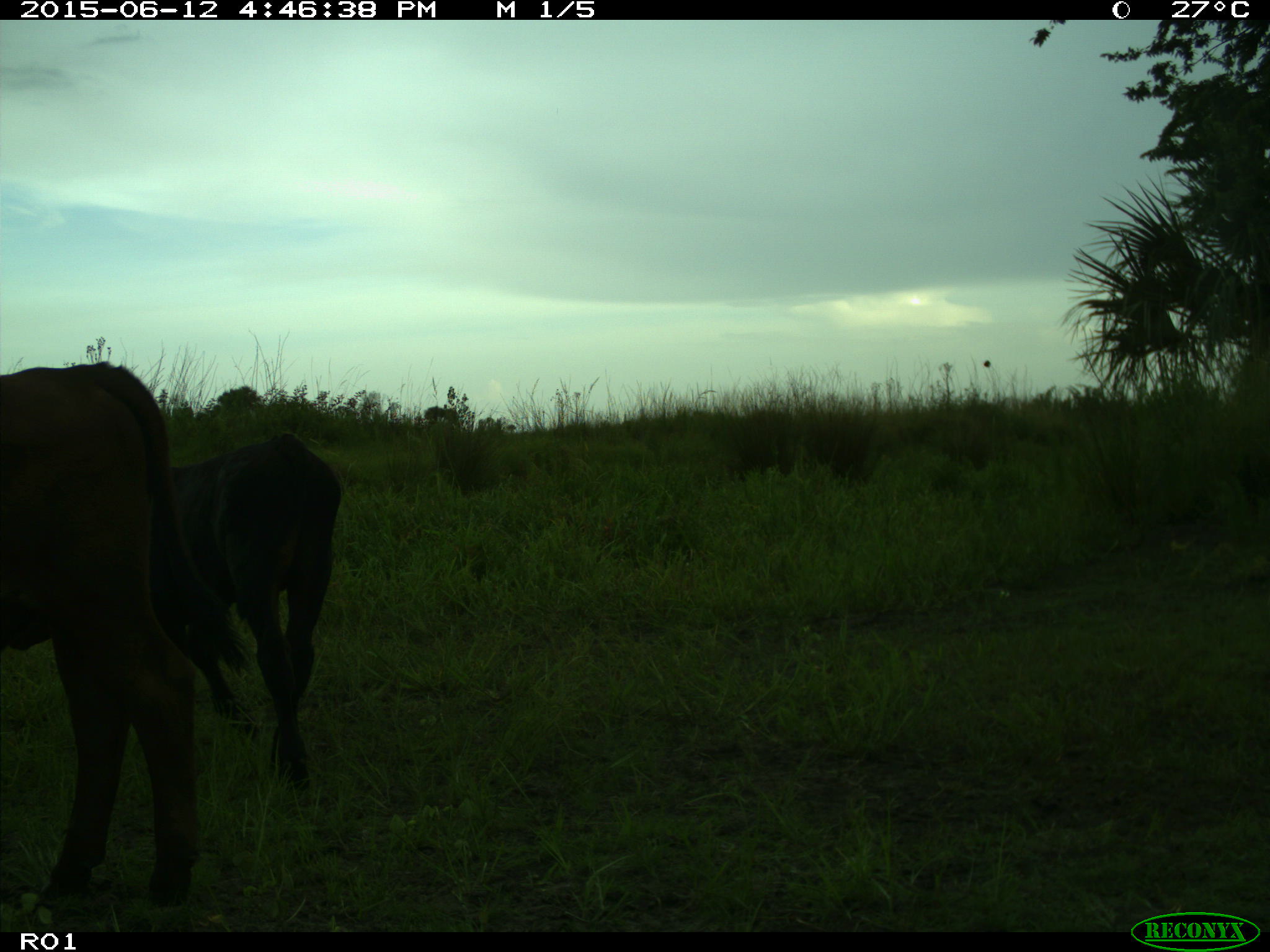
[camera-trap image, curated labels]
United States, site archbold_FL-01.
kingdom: Animalia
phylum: Chordata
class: Mammalia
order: Artiodactyla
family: Bovidae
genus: Bos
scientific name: Bos taurus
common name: domestic cow